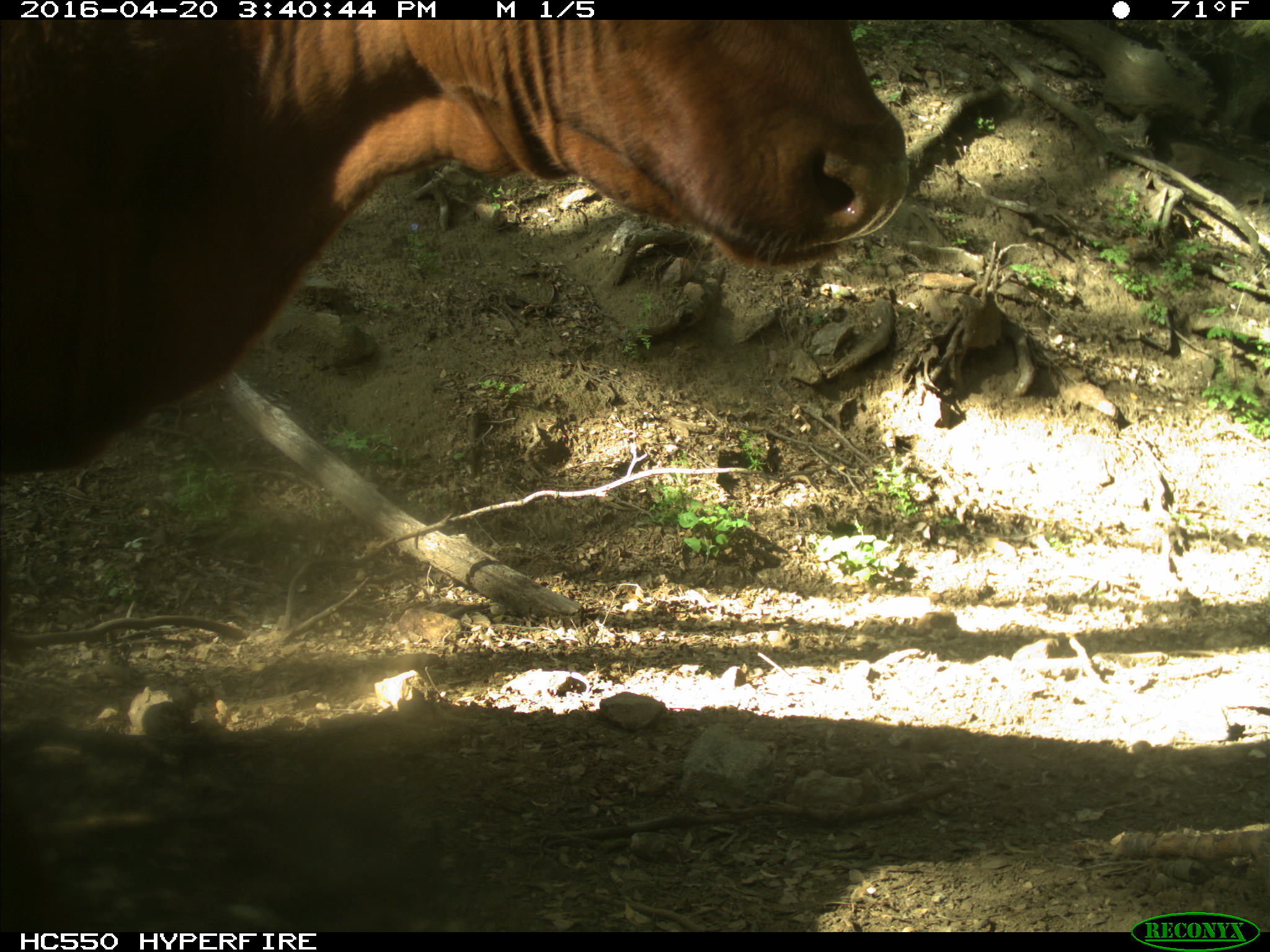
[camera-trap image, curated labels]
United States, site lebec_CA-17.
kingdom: Animalia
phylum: Chordata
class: Mammalia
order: Artiodactyla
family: Bovidae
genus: Bos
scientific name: Bos taurus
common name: domestic cow